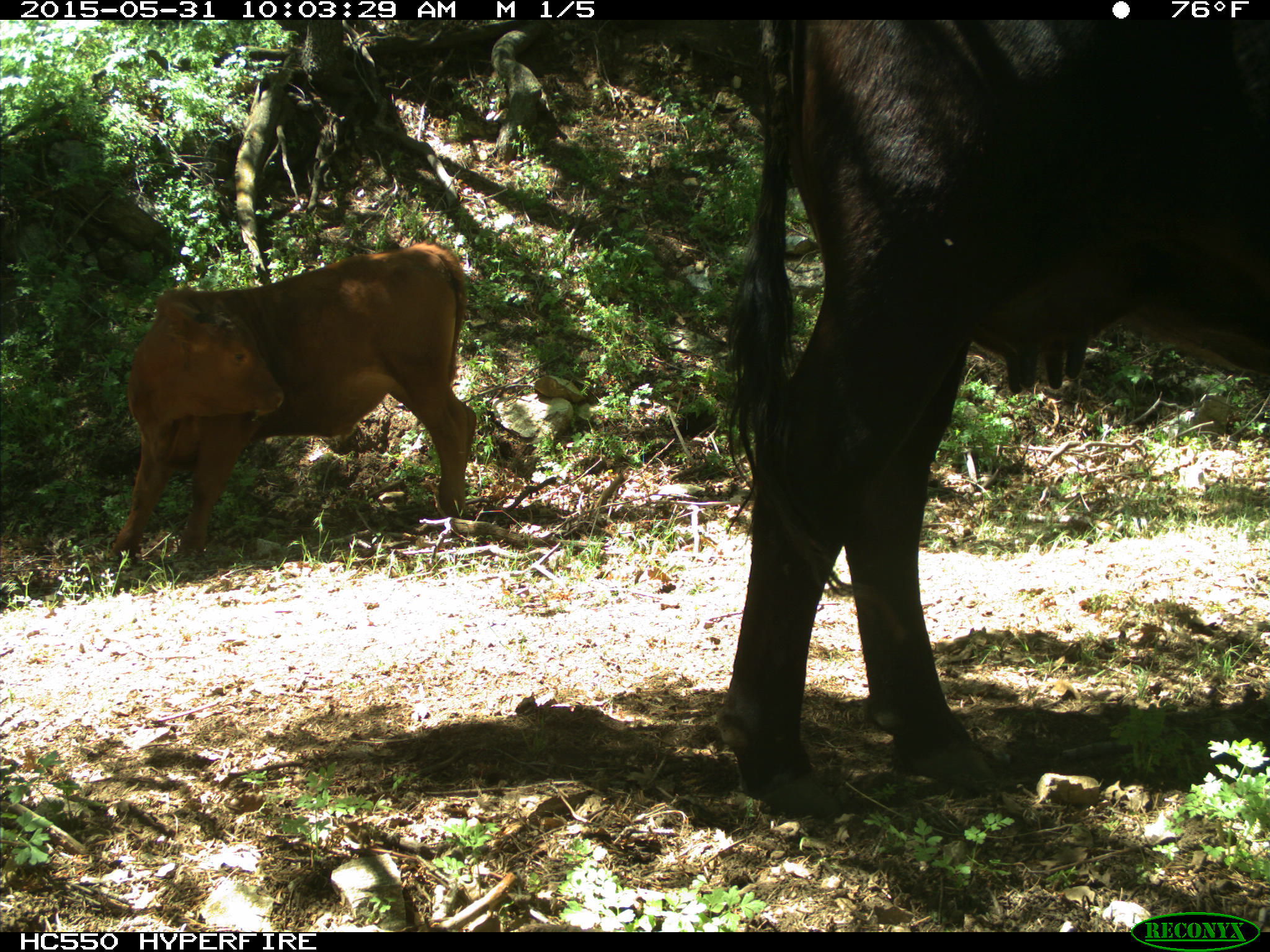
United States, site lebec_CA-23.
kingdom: Animalia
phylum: Chordata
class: Mammalia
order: Artiodactyla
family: Bovidae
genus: Bos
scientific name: Bos taurus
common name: domestic cow